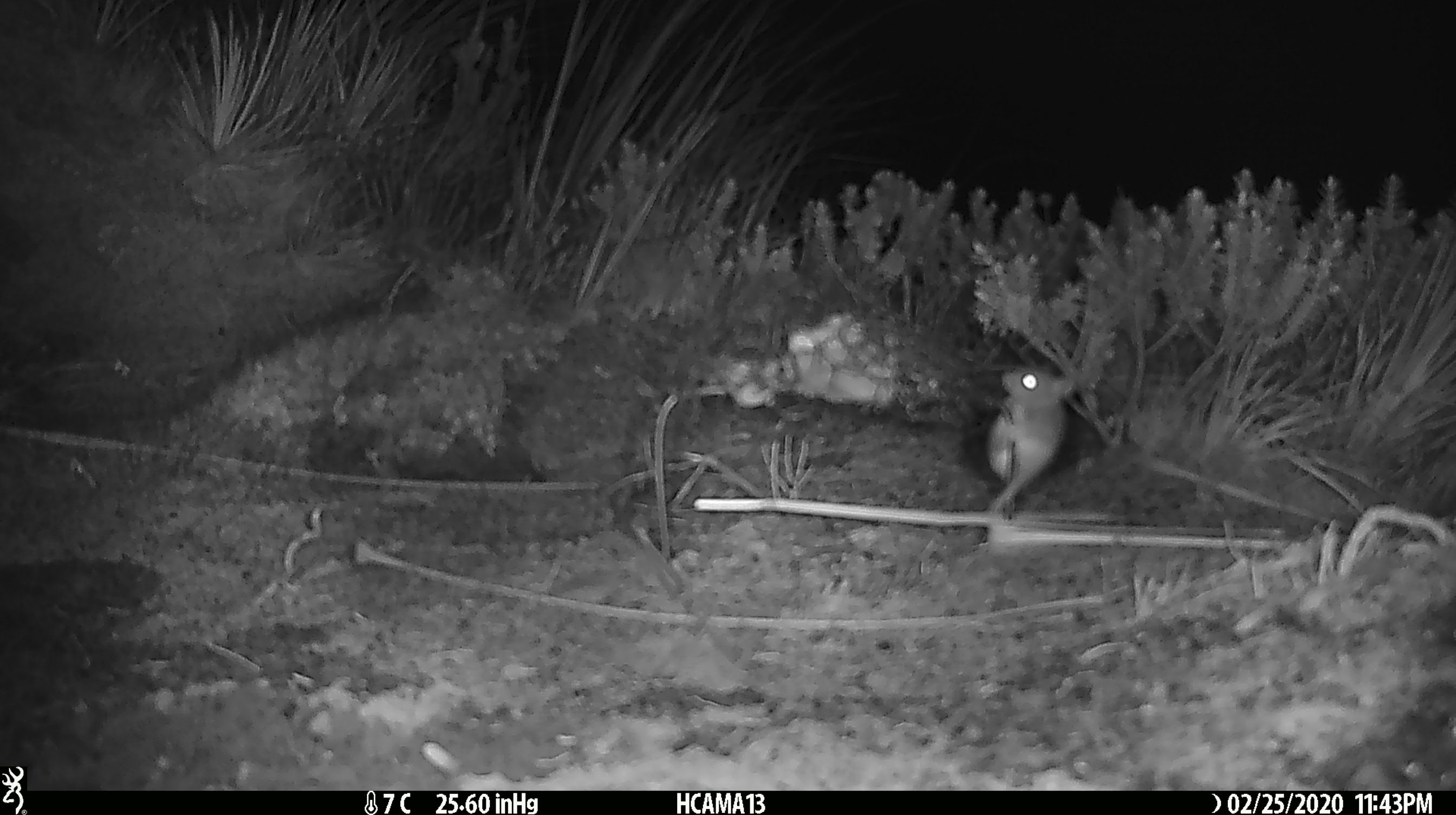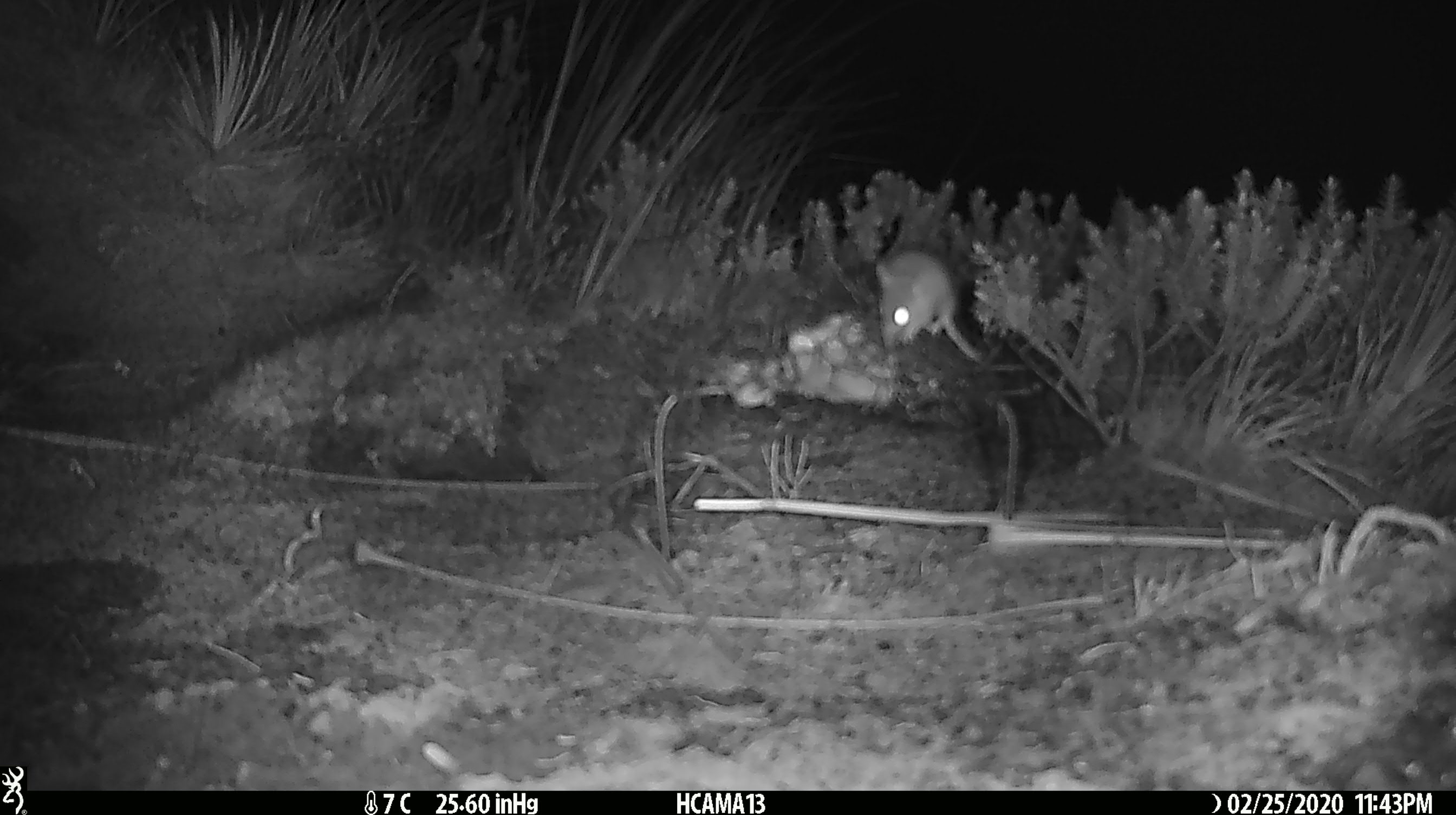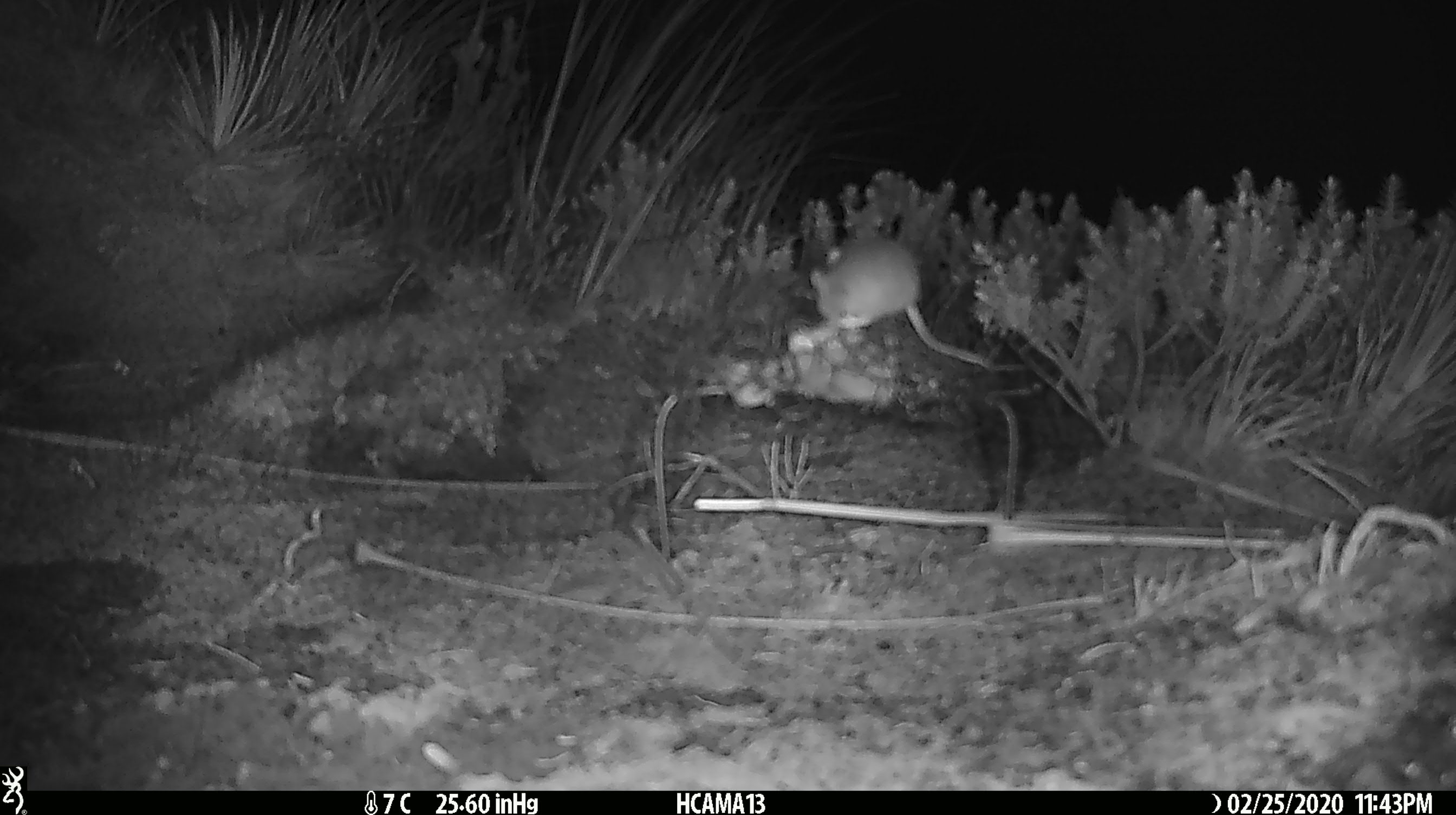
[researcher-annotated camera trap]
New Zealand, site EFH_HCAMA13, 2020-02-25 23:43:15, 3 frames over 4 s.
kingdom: Animalia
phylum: Chordata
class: Mammalia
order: Rodentia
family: Muridae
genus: Mus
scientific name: Mus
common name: mouse